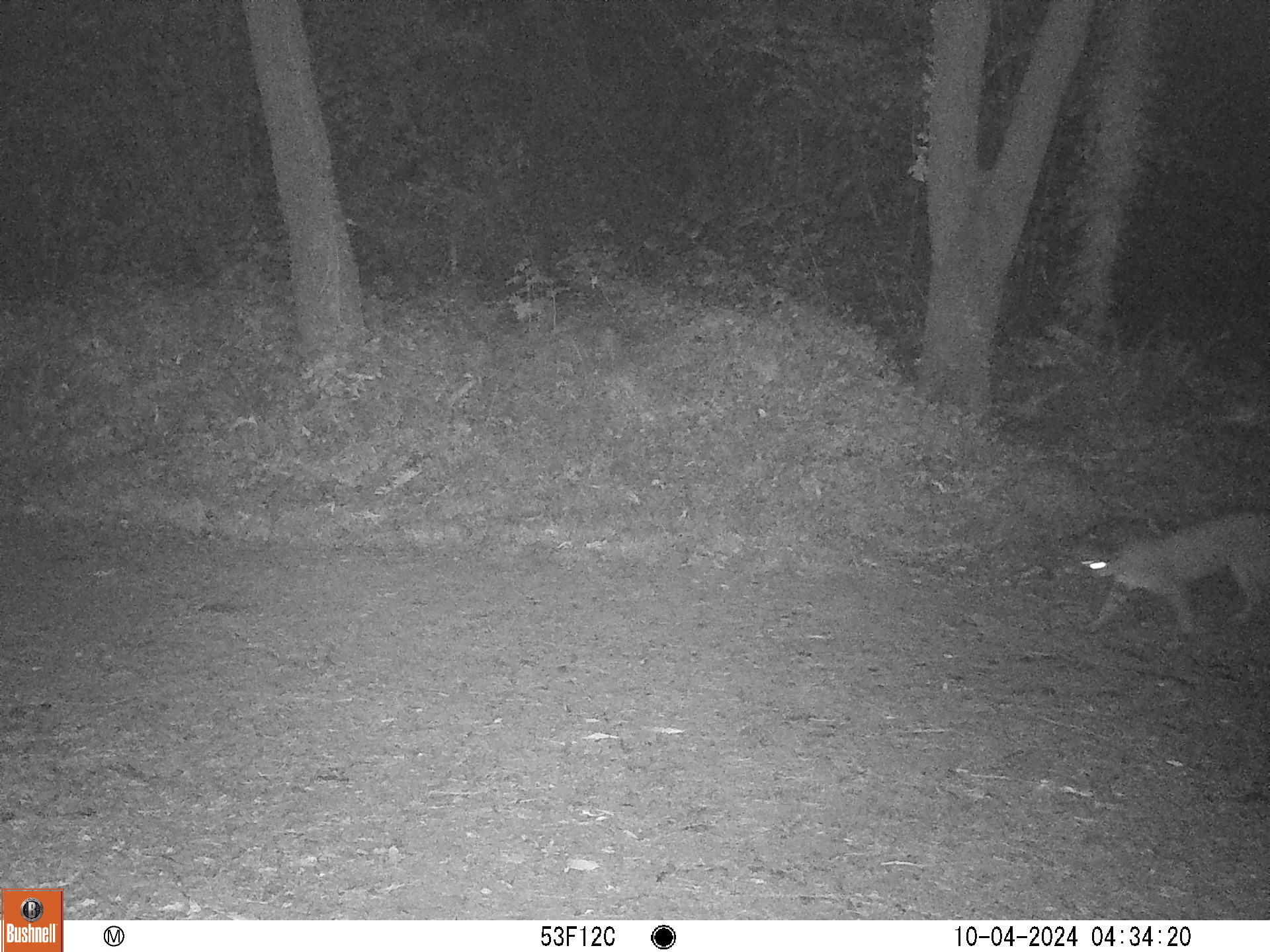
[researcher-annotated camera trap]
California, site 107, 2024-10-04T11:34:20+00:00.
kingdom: Animalia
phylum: Chordata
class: Mammalia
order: Carnivora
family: Felidae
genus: Puma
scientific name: Puma concolor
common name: puma